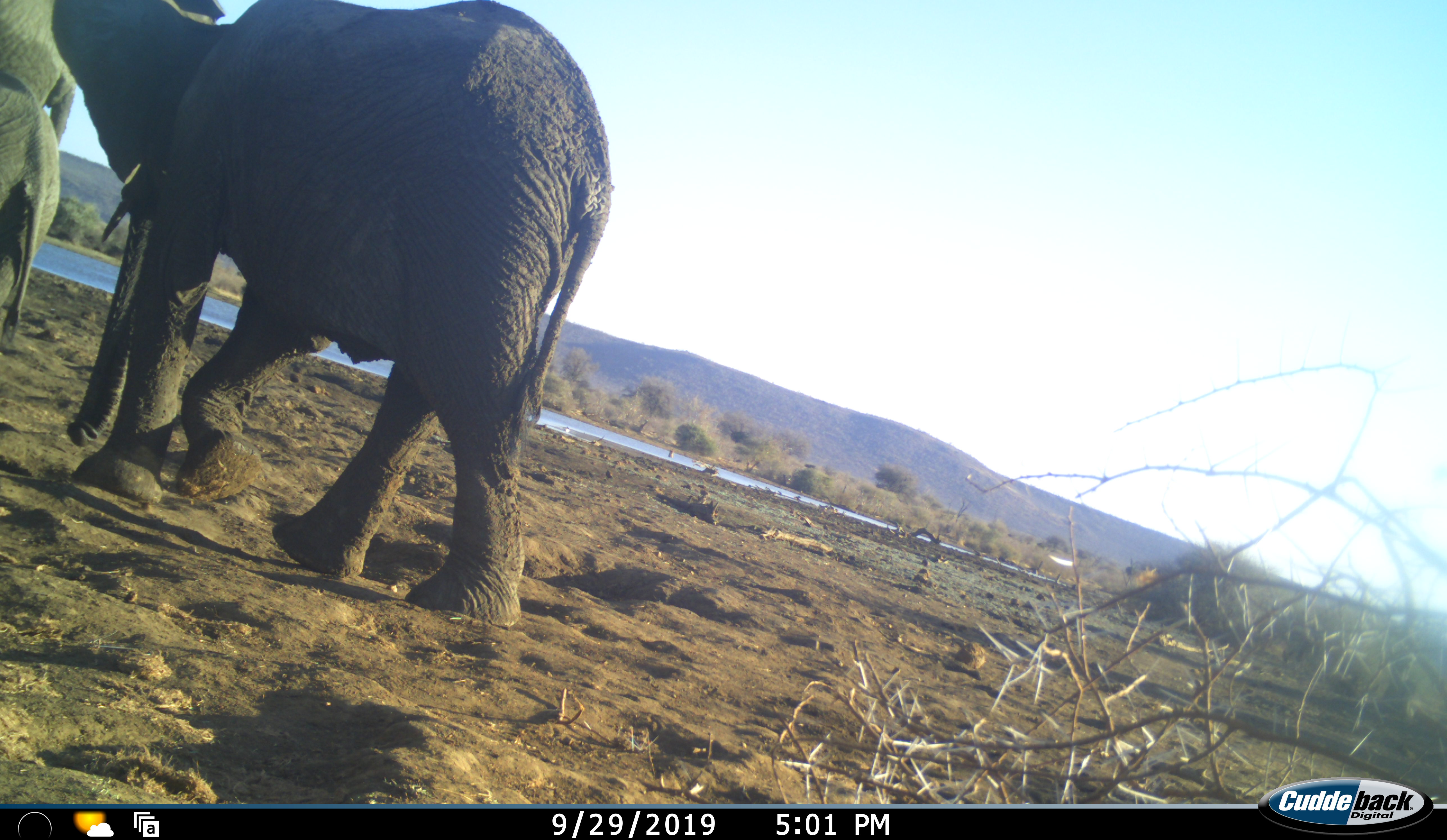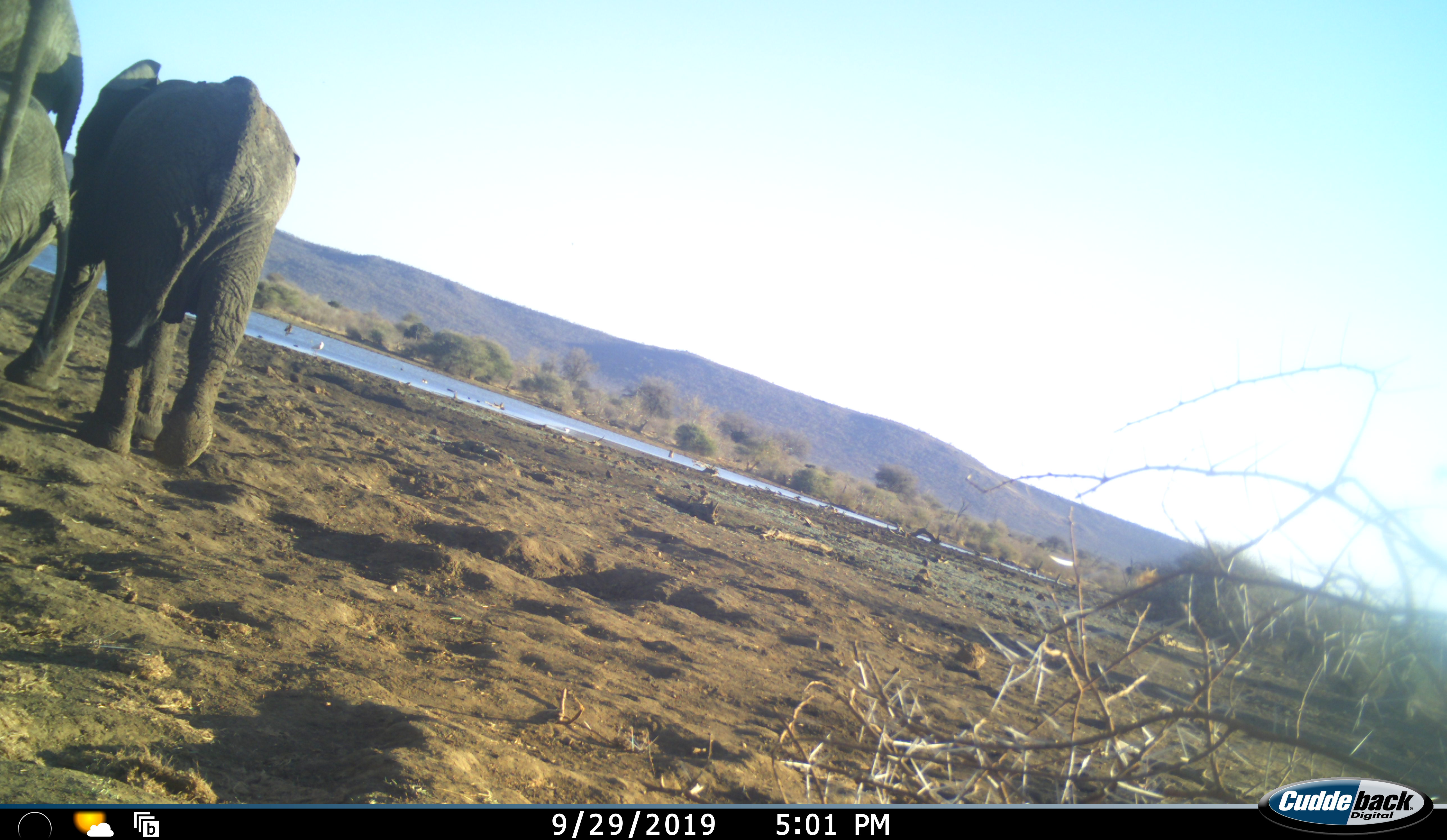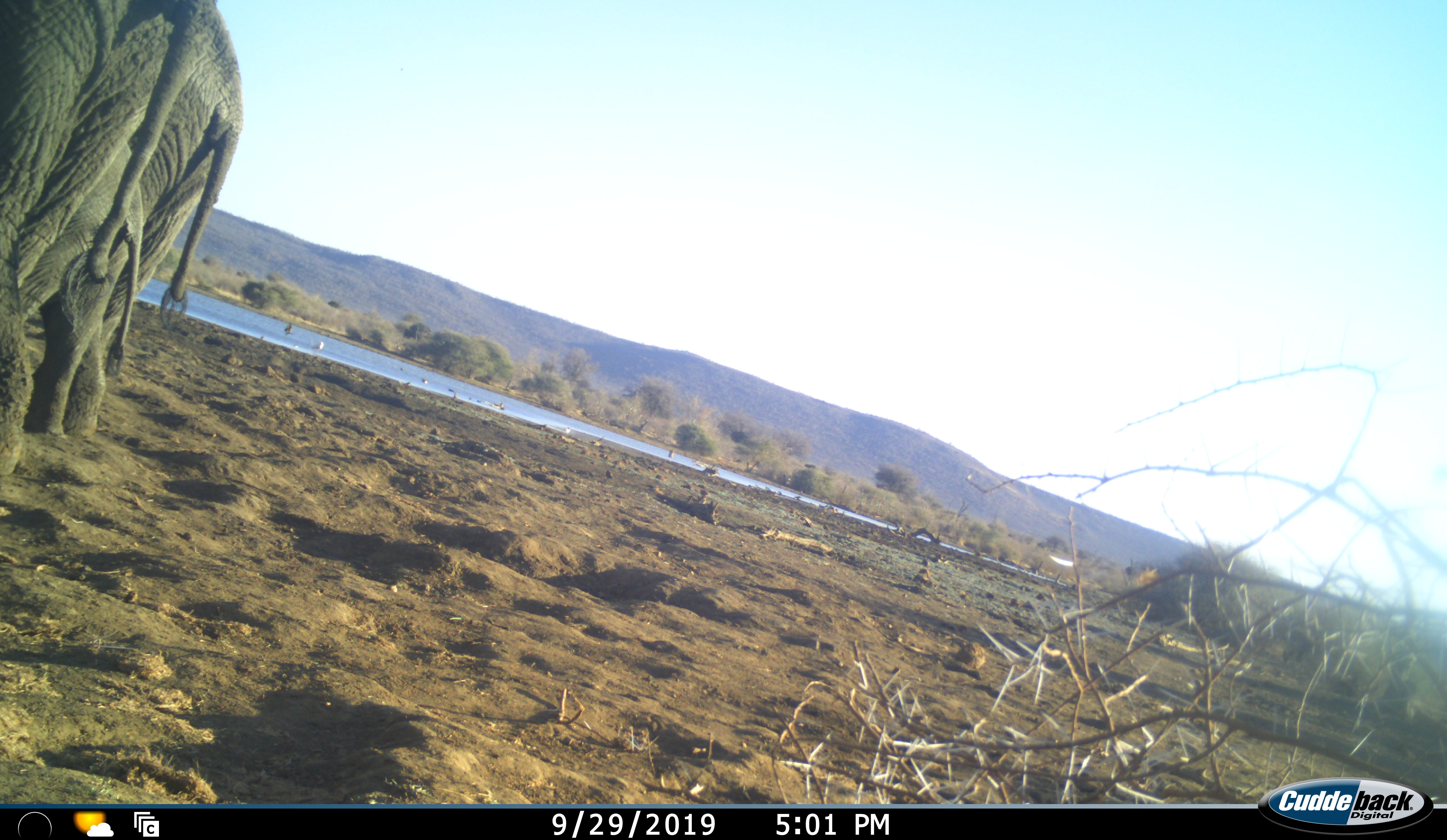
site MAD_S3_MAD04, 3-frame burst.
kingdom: Animalia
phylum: Chordata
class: Mammalia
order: Proboscidea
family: Elephantidae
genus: Loxodonta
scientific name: Loxodonta africana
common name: african bush elephant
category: elephant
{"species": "elephant (african bush elephant) (Loxodonta africana)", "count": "3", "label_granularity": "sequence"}